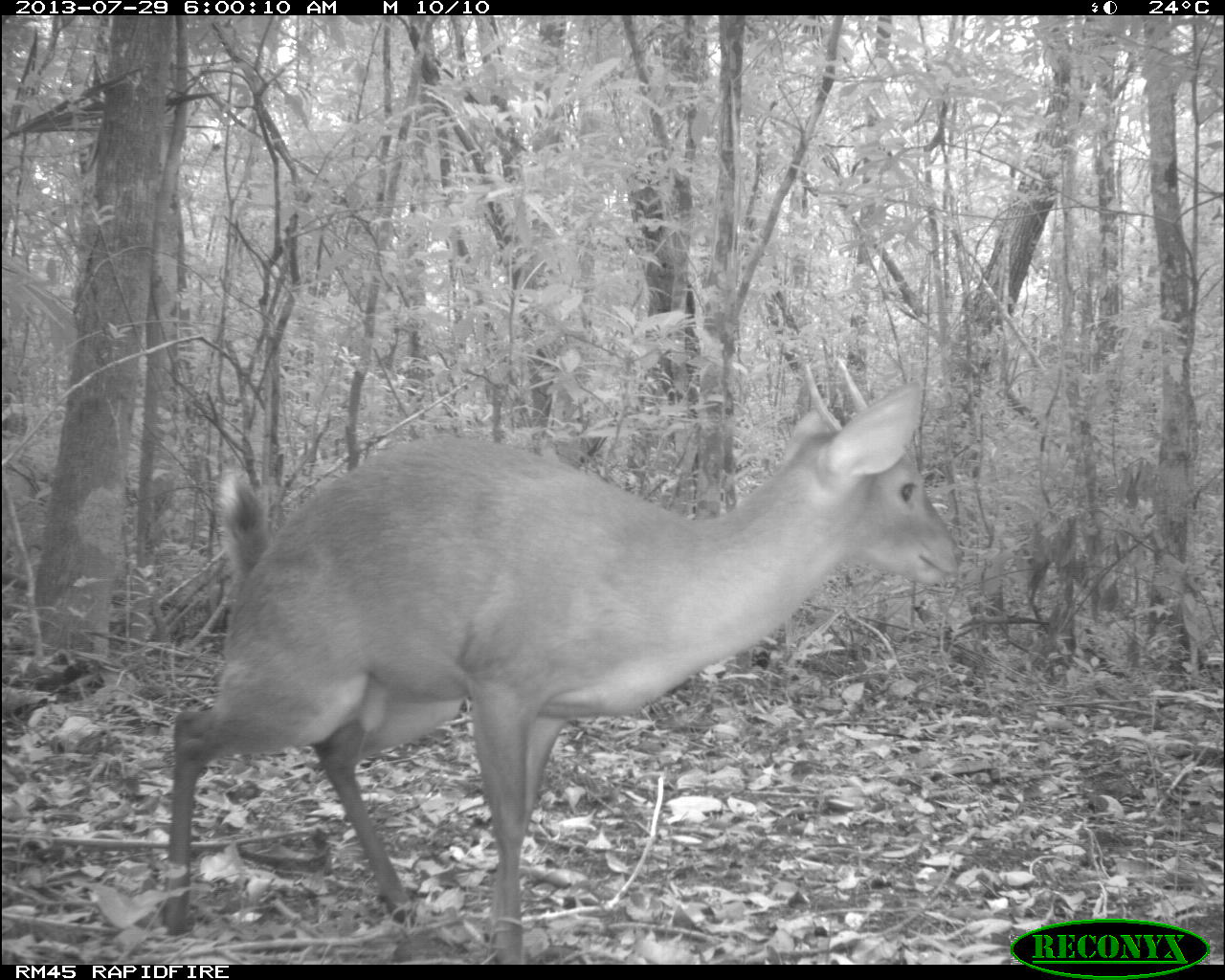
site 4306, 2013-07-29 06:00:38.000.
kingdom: Animalia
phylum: Chordata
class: Mammalia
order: Artiodactyla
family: Cervidae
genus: Mazama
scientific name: Mazama temama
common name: central american red brocket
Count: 1.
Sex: male.